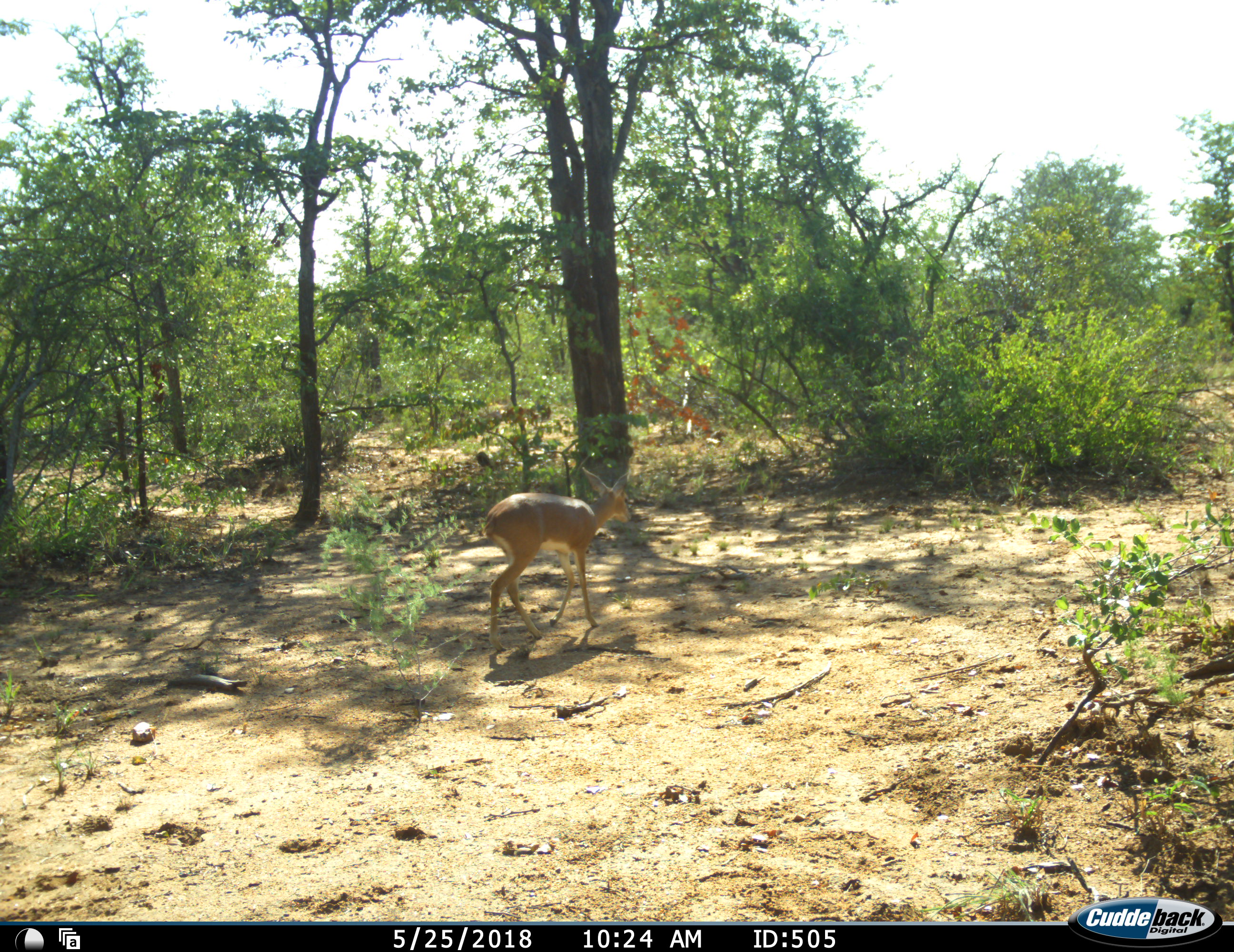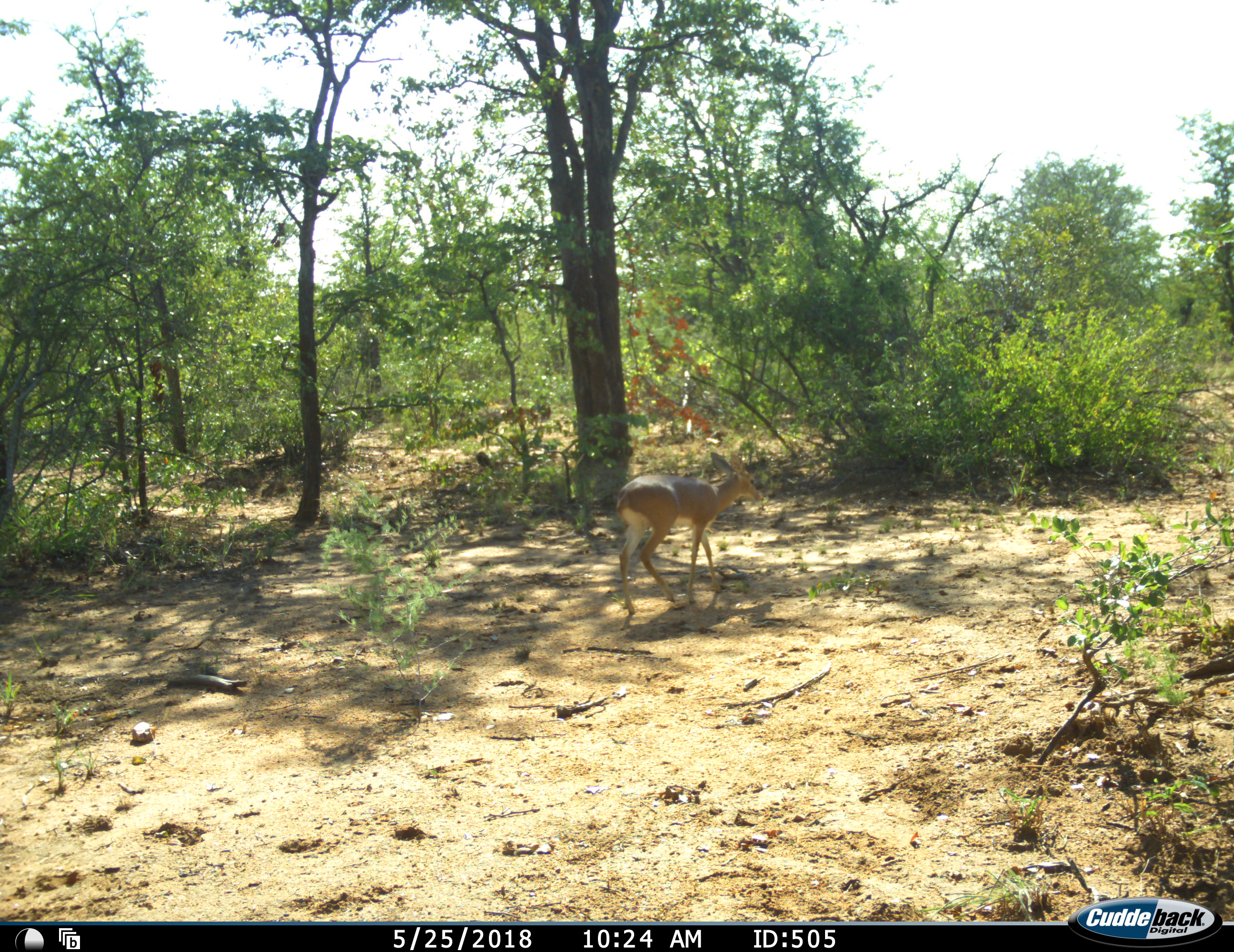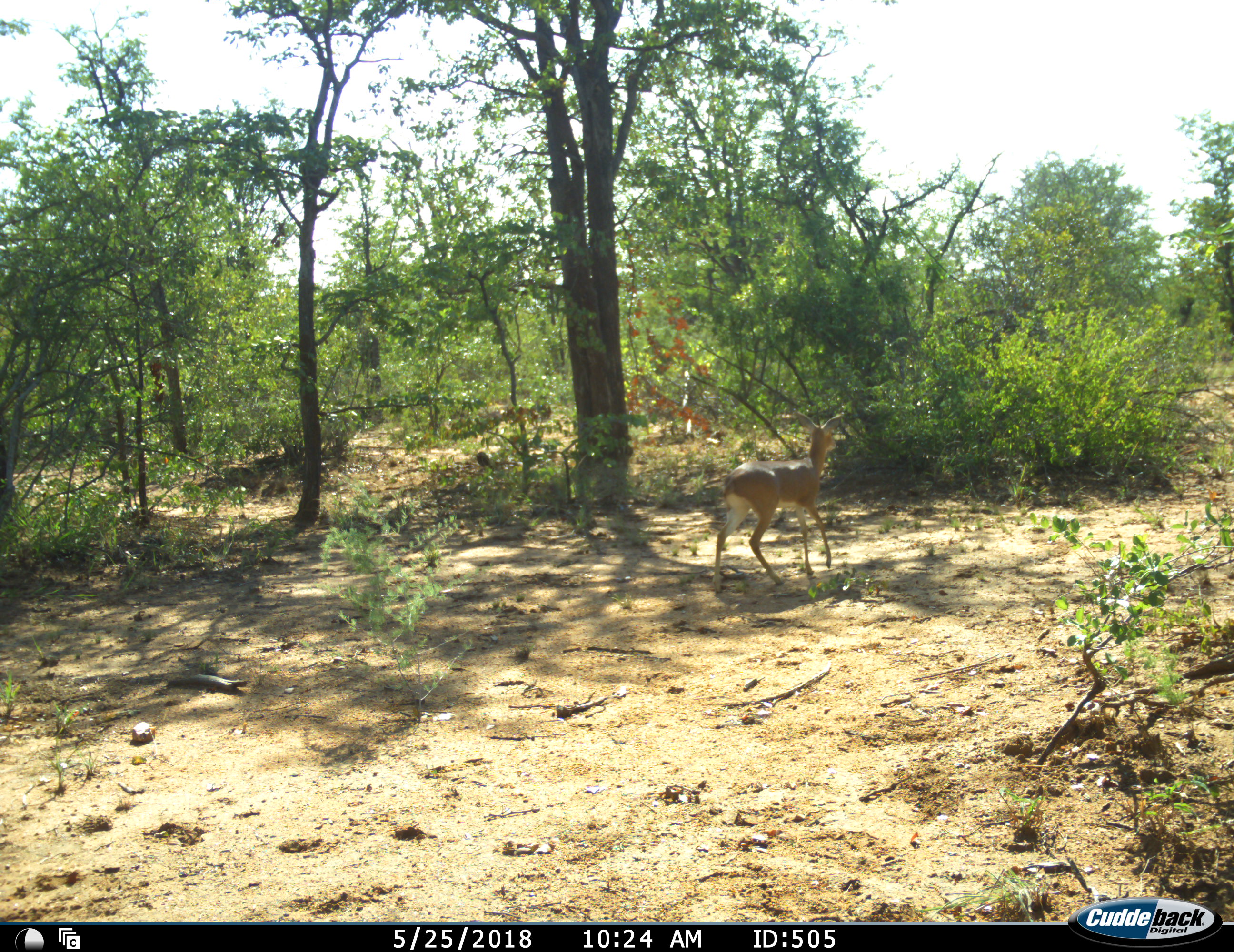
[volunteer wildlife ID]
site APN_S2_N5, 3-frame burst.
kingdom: Animalia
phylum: Chordata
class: Mammalia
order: Artiodactyla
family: Bovidae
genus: Raphicerus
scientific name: Raphicerus campestris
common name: steenbok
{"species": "steenbok (Raphicerus campestris)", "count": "1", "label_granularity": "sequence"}